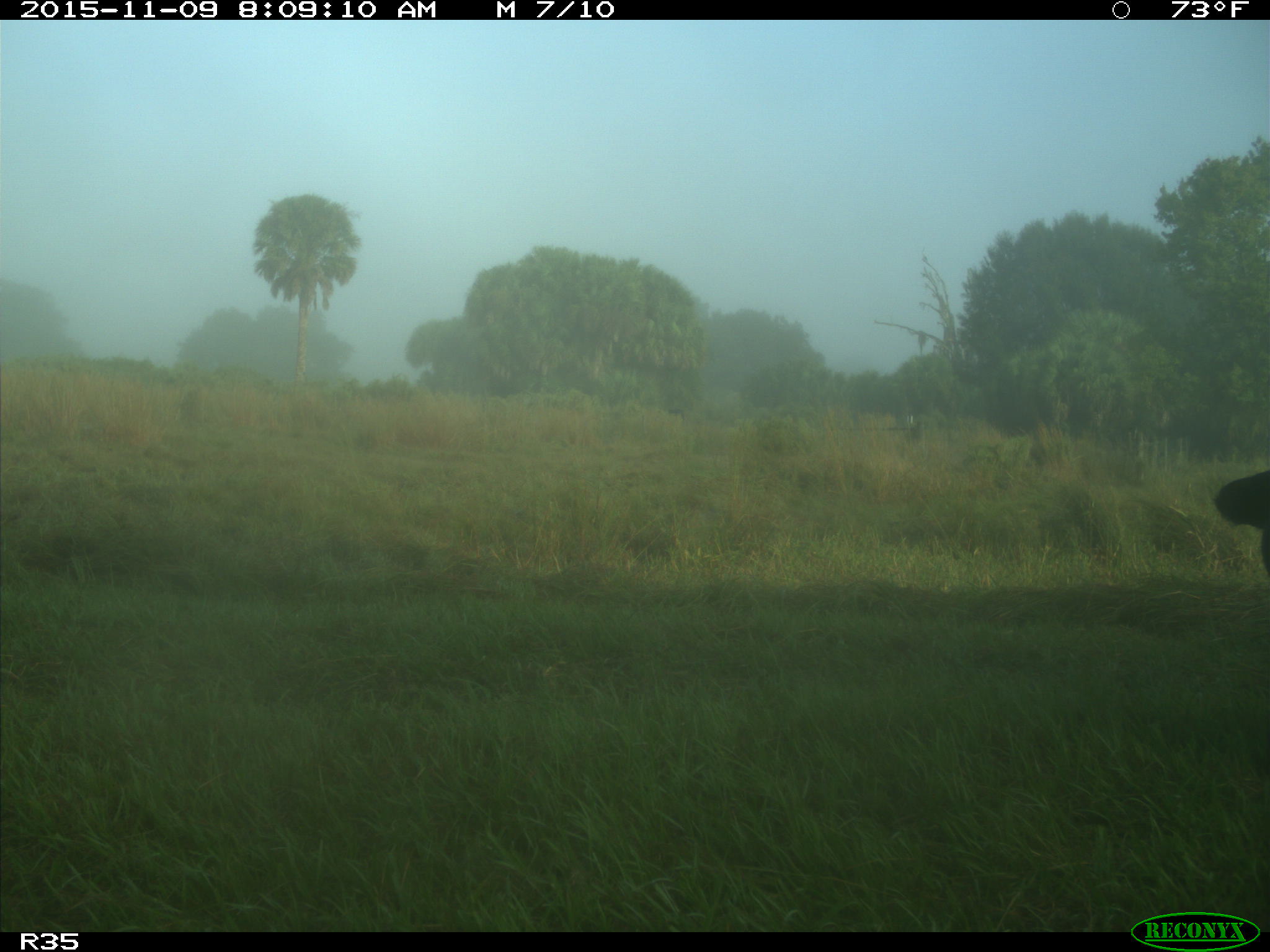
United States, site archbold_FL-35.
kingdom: Animalia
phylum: Chordata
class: Mammalia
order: Artiodactyla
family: Bovidae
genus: Bos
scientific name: Bos taurus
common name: domestic cow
Bos taurus (domestic cow).